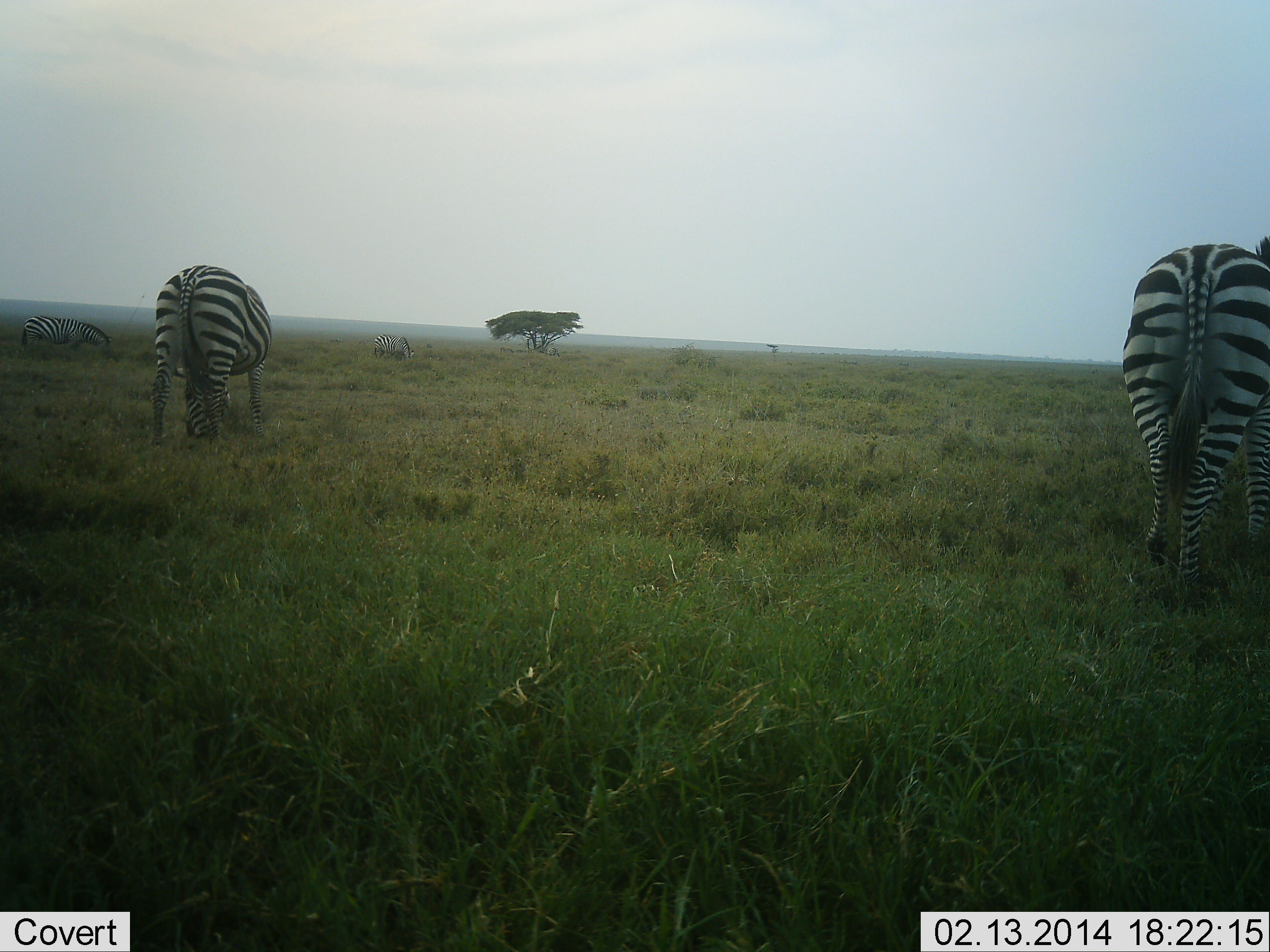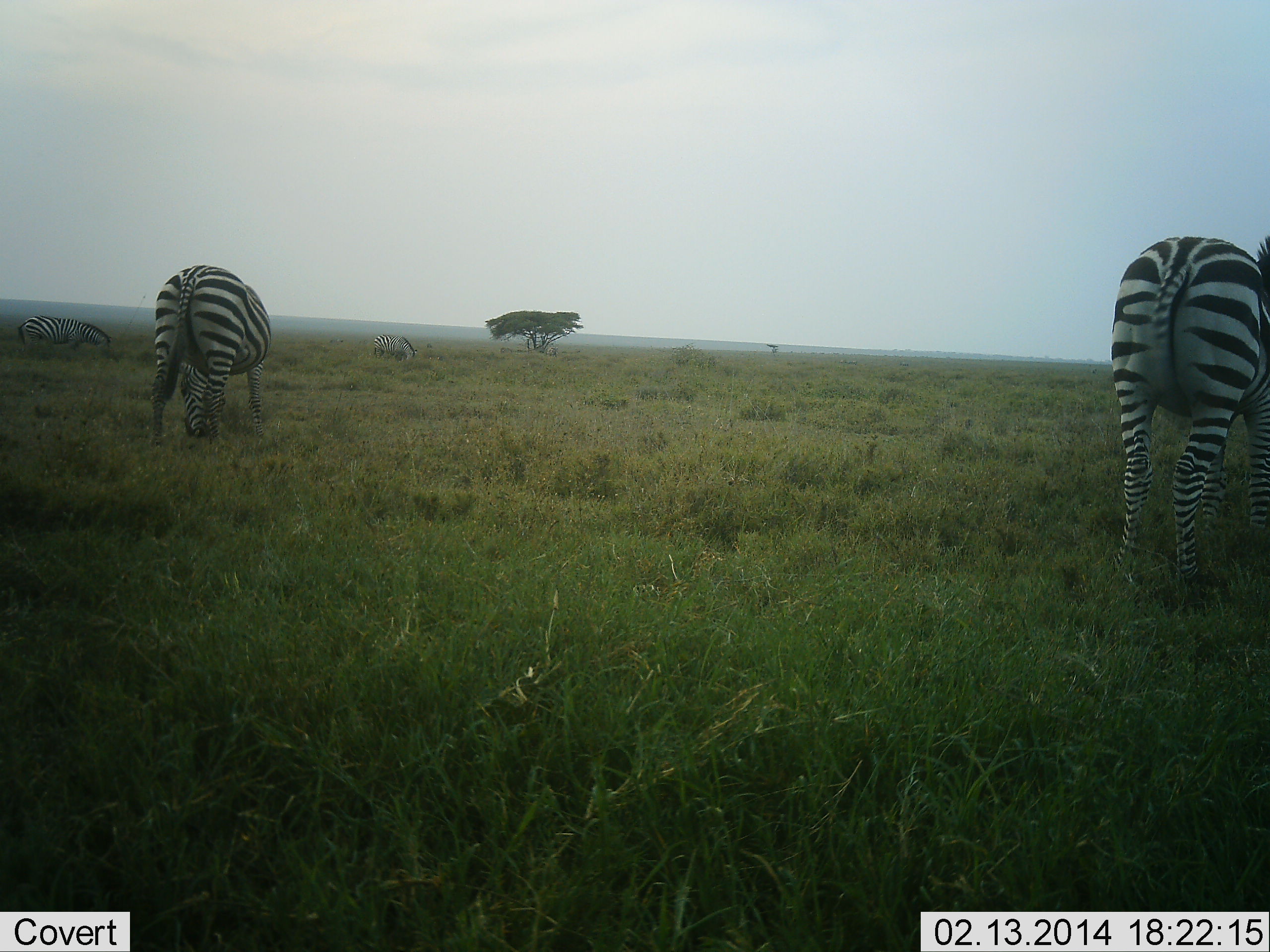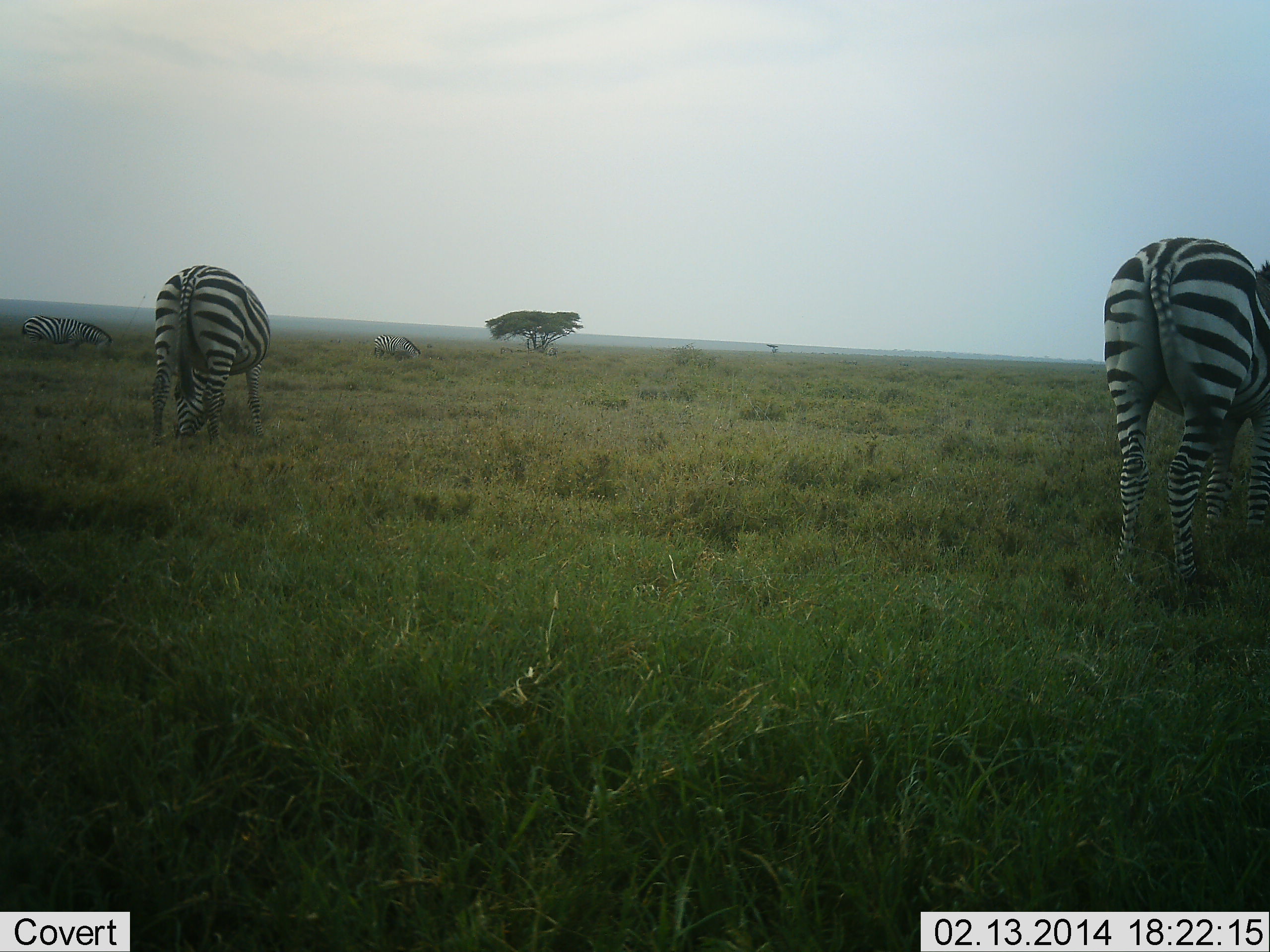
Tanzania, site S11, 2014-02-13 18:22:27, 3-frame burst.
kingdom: Animalia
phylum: Chordata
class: Mammalia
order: Perissodactyla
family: Equidae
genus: Equus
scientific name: Equus quagga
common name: plains zebra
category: zebra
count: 4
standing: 20%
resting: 0%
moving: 0%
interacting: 0%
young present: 0%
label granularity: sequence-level